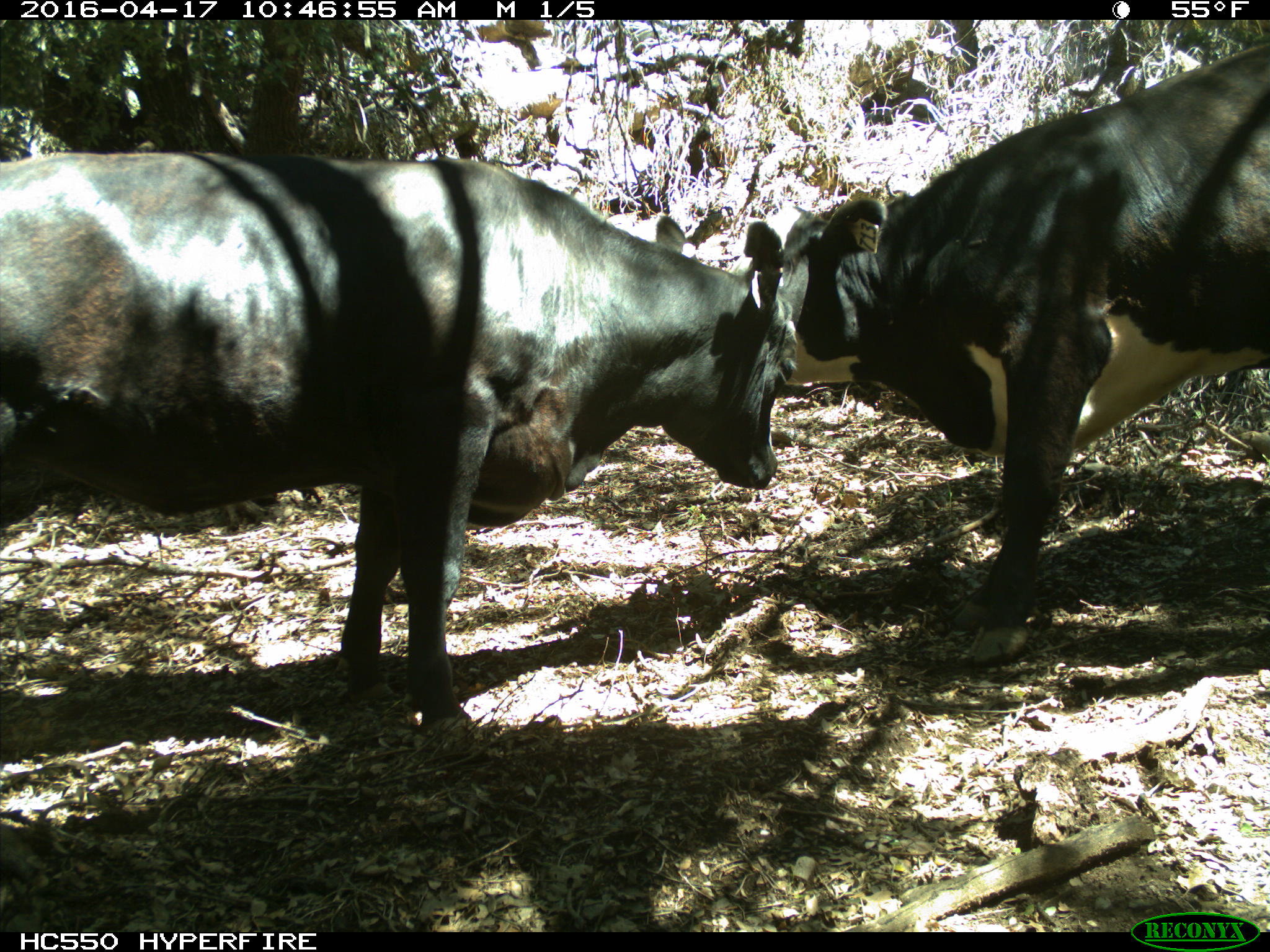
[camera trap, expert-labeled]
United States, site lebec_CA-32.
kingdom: Animalia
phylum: Chordata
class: Mammalia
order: Artiodactyla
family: Bovidae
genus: Bos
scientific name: Bos taurus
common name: domestic cow